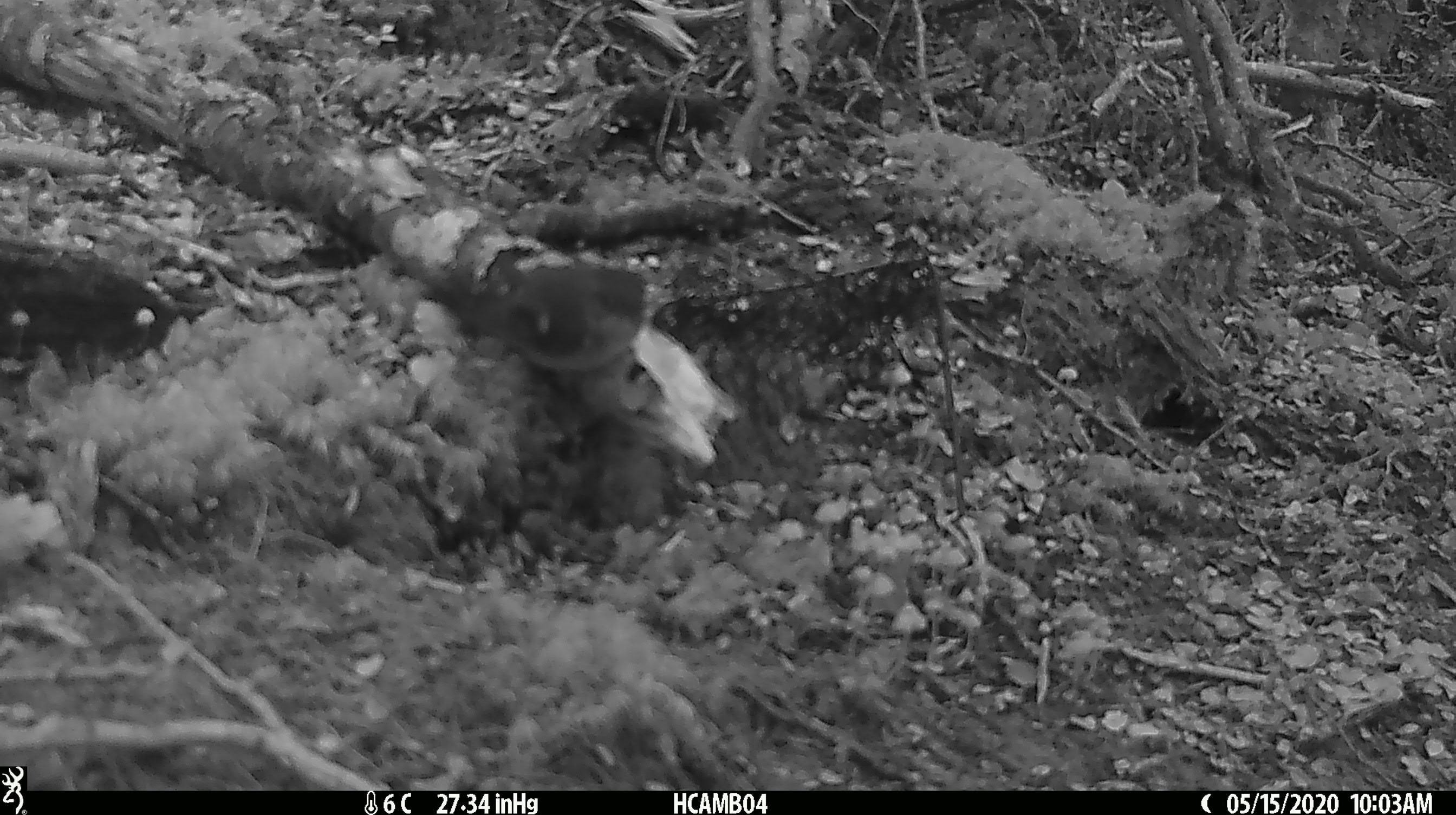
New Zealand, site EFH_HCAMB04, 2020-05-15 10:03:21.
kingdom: Animalia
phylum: Chordata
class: Aves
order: Passeriformes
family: Acanthisittidae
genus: Acanthisitta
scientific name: Acanthisitta chloris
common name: rifleman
Rifleman (Acanthisitta chloris).